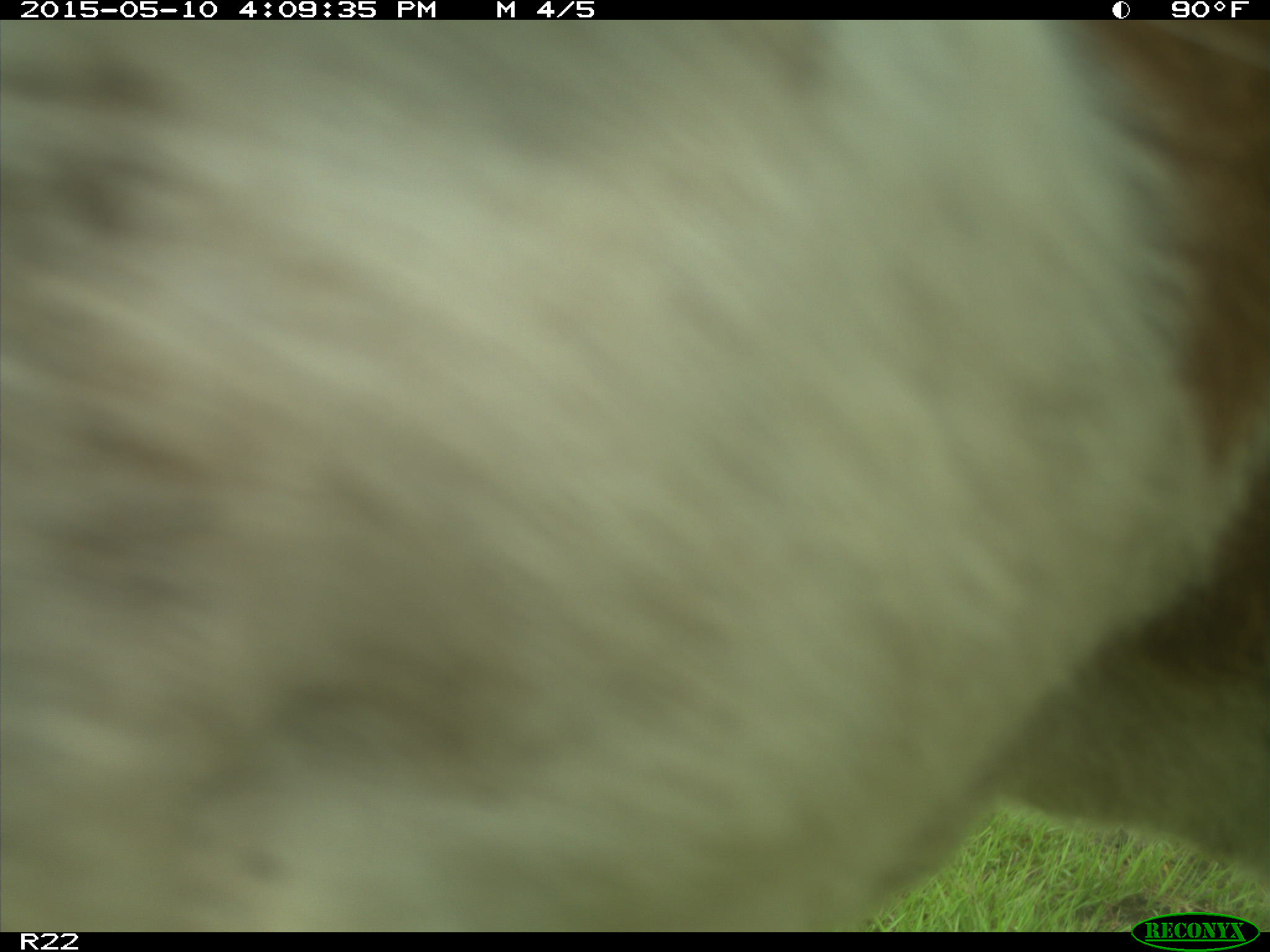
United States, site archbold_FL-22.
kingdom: Animalia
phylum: Chordata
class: Mammalia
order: Artiodactyla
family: Bovidae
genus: Bos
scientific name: Bos taurus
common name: domestic cow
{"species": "Bos taurus (domestic cow)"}